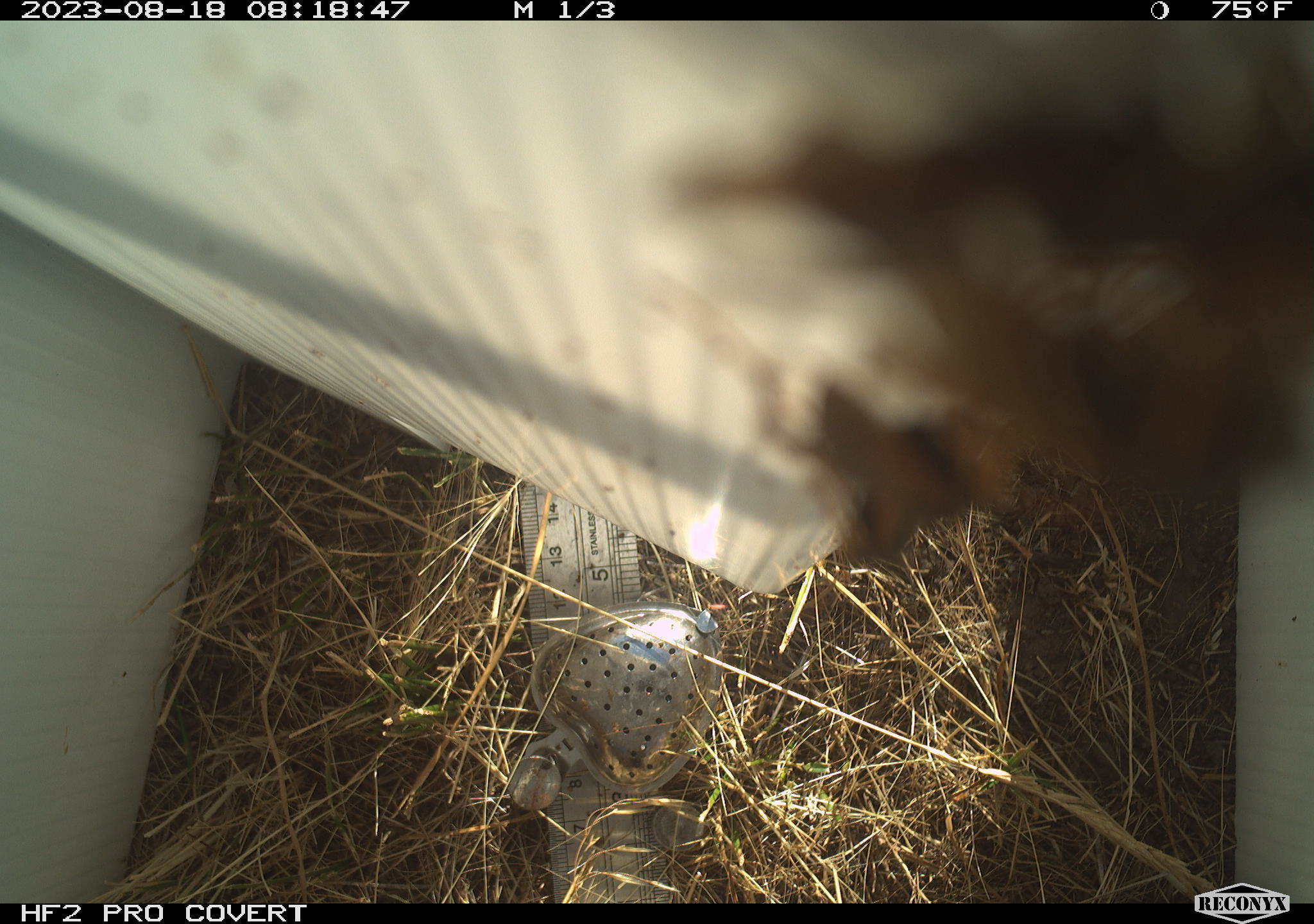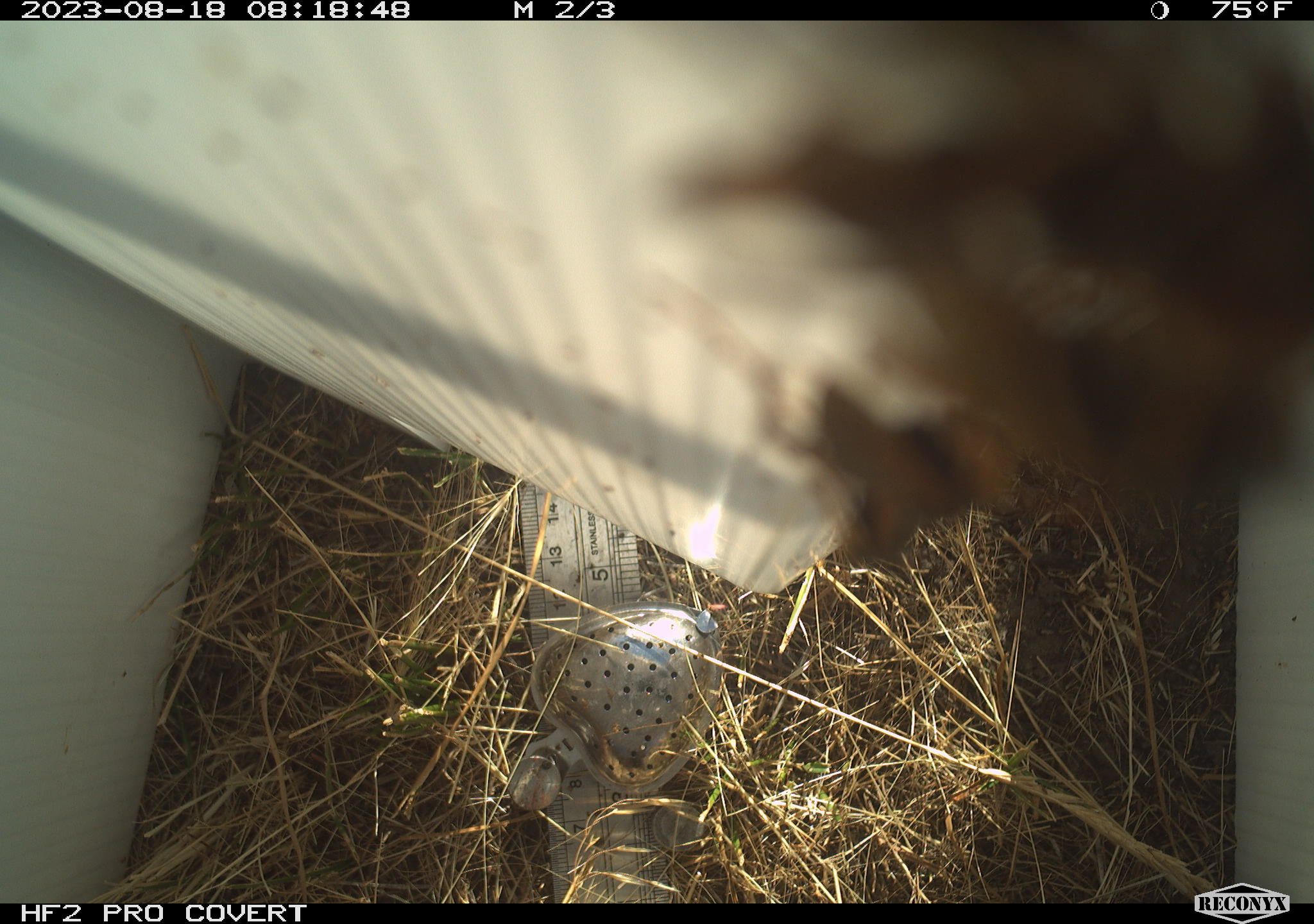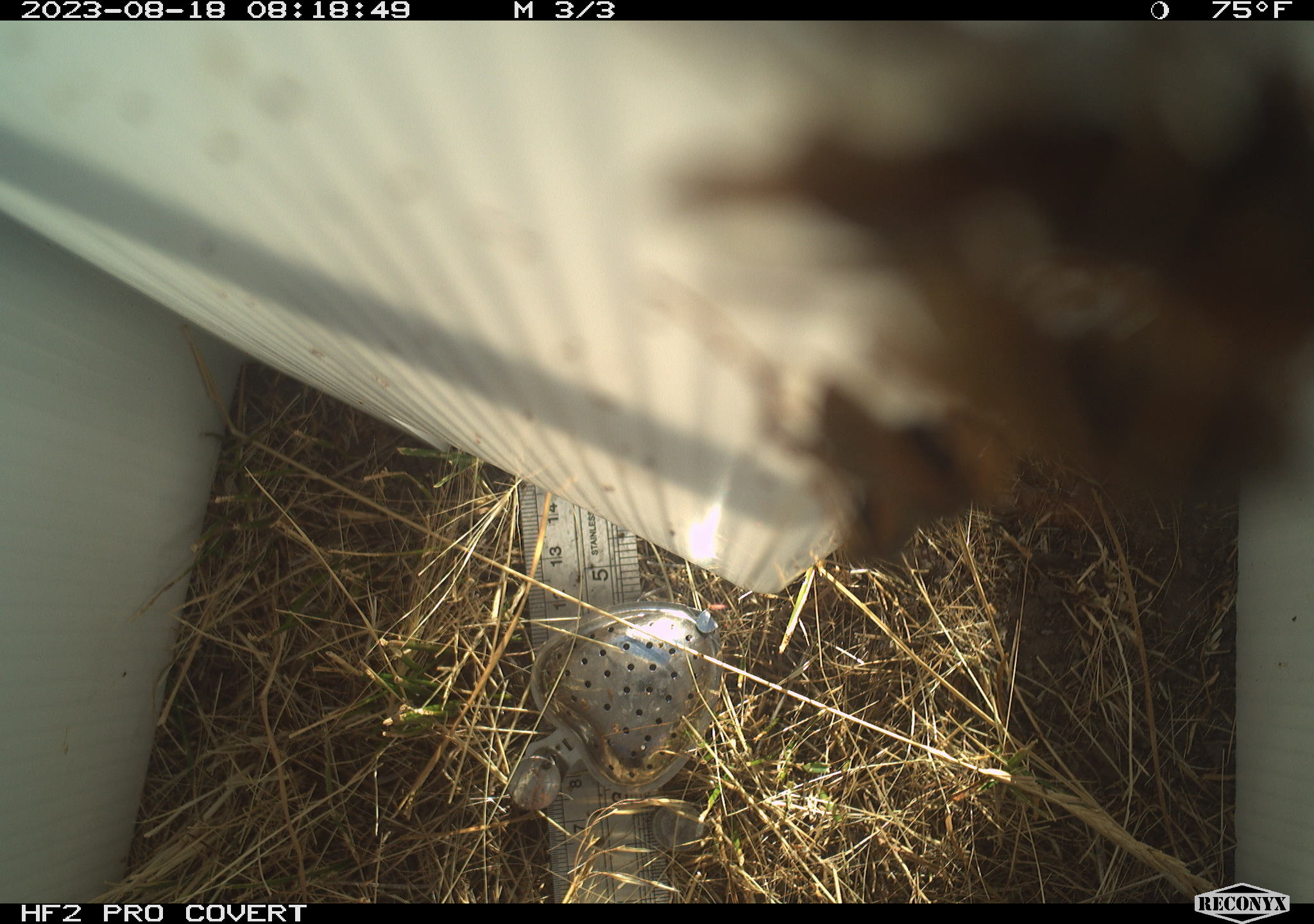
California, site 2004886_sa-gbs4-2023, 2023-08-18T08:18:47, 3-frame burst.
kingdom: Animalia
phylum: Arthropoda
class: Insecta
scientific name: Insecta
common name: insect